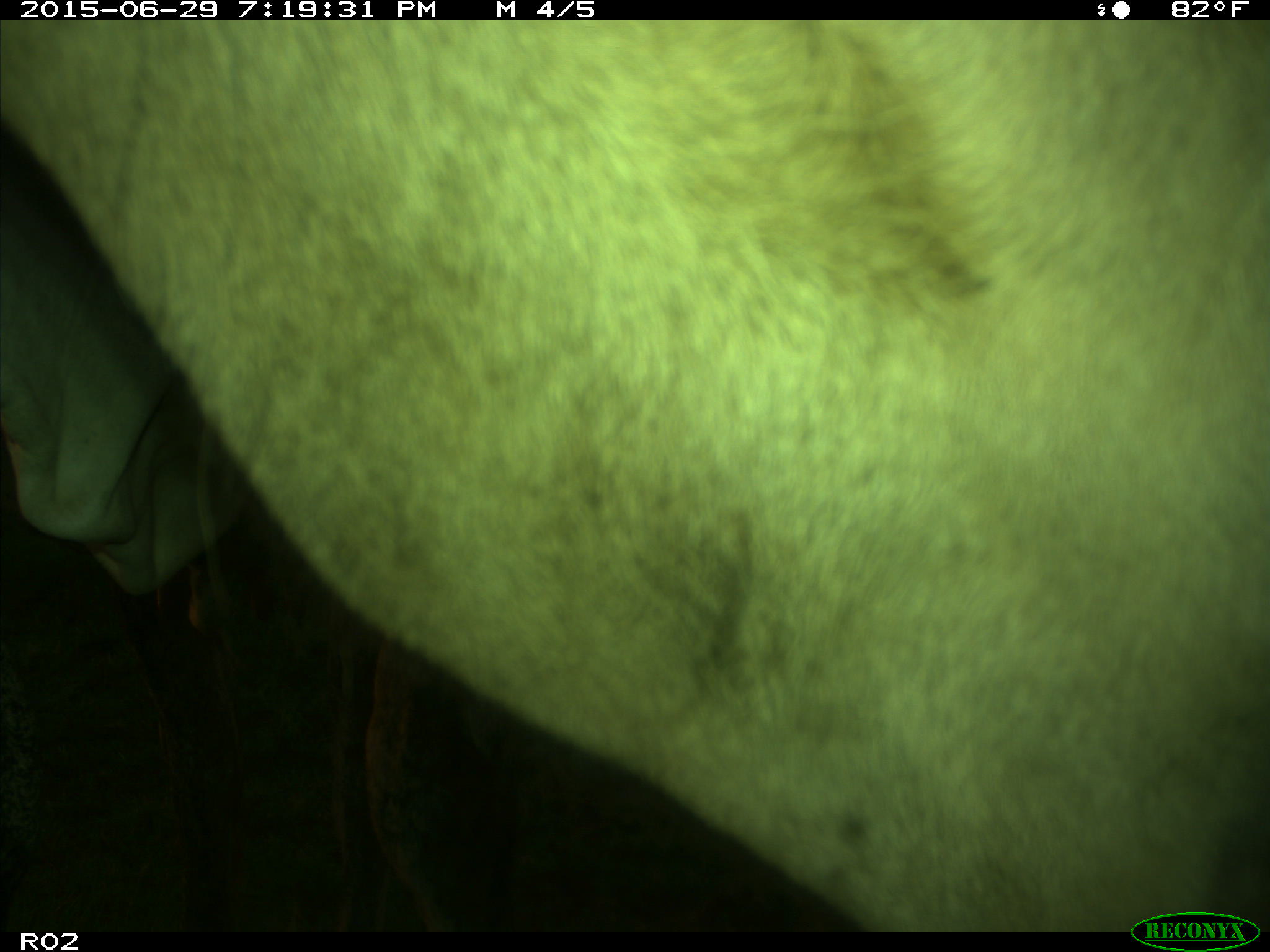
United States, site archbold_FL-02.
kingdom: Animalia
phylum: Chordata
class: Mammalia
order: Artiodactyla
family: Bovidae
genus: Bos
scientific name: Bos taurus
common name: domestic cow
Bos taurus (domestic cow).